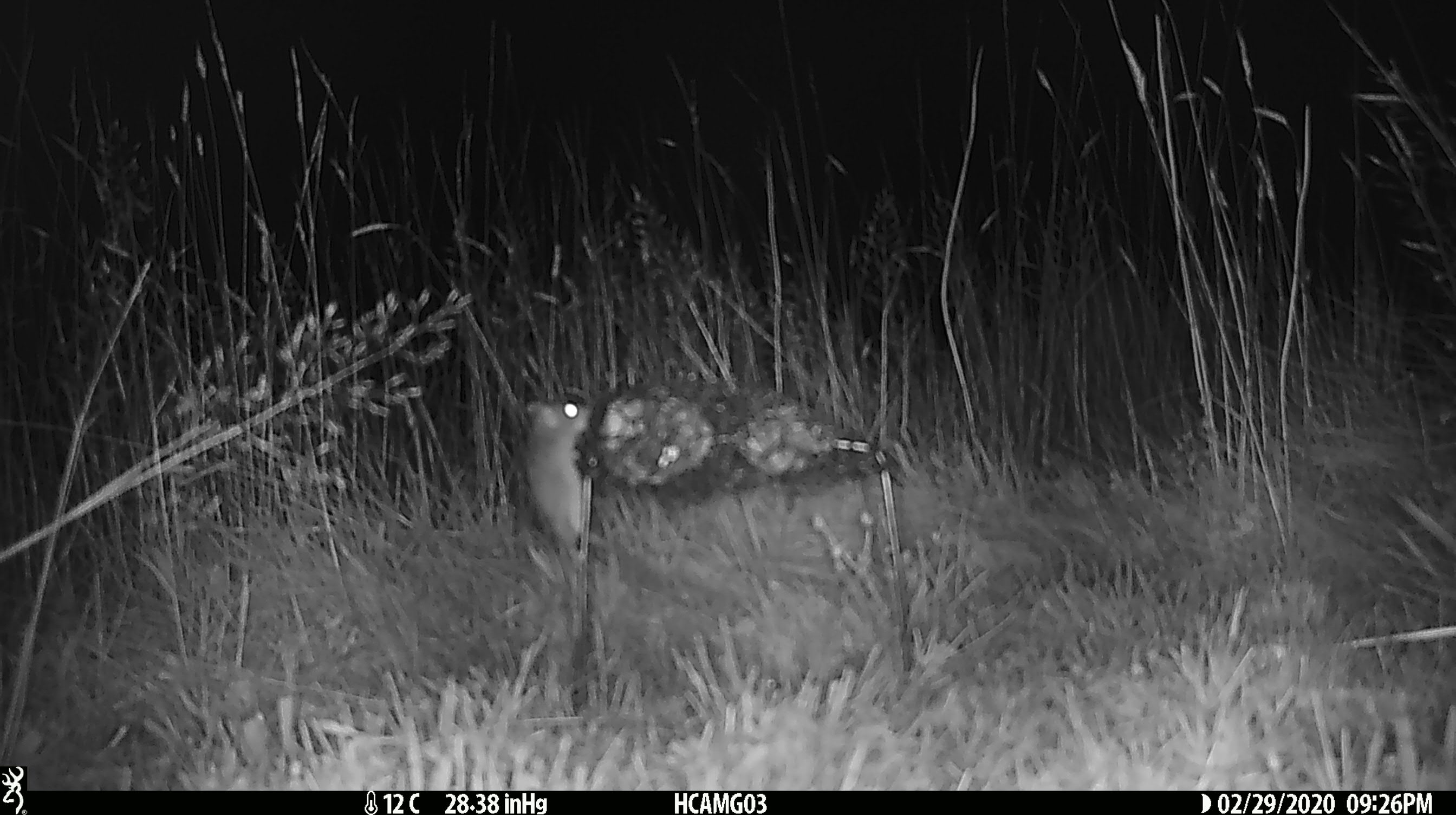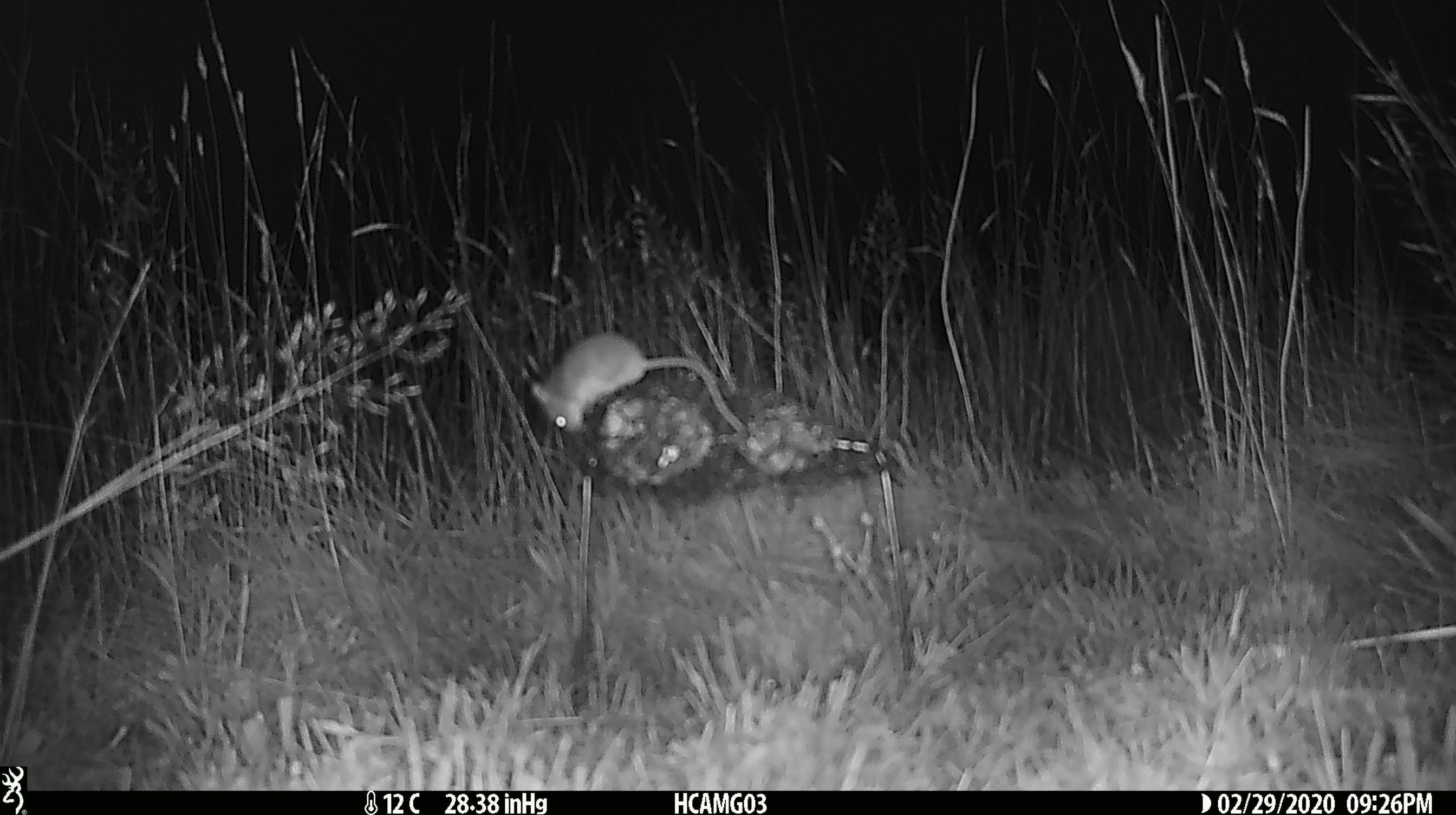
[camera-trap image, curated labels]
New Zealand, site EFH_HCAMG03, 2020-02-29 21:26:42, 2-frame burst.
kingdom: Animalia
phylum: Chordata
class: Mammalia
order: Rodentia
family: Muridae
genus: Mus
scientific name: Mus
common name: mouse